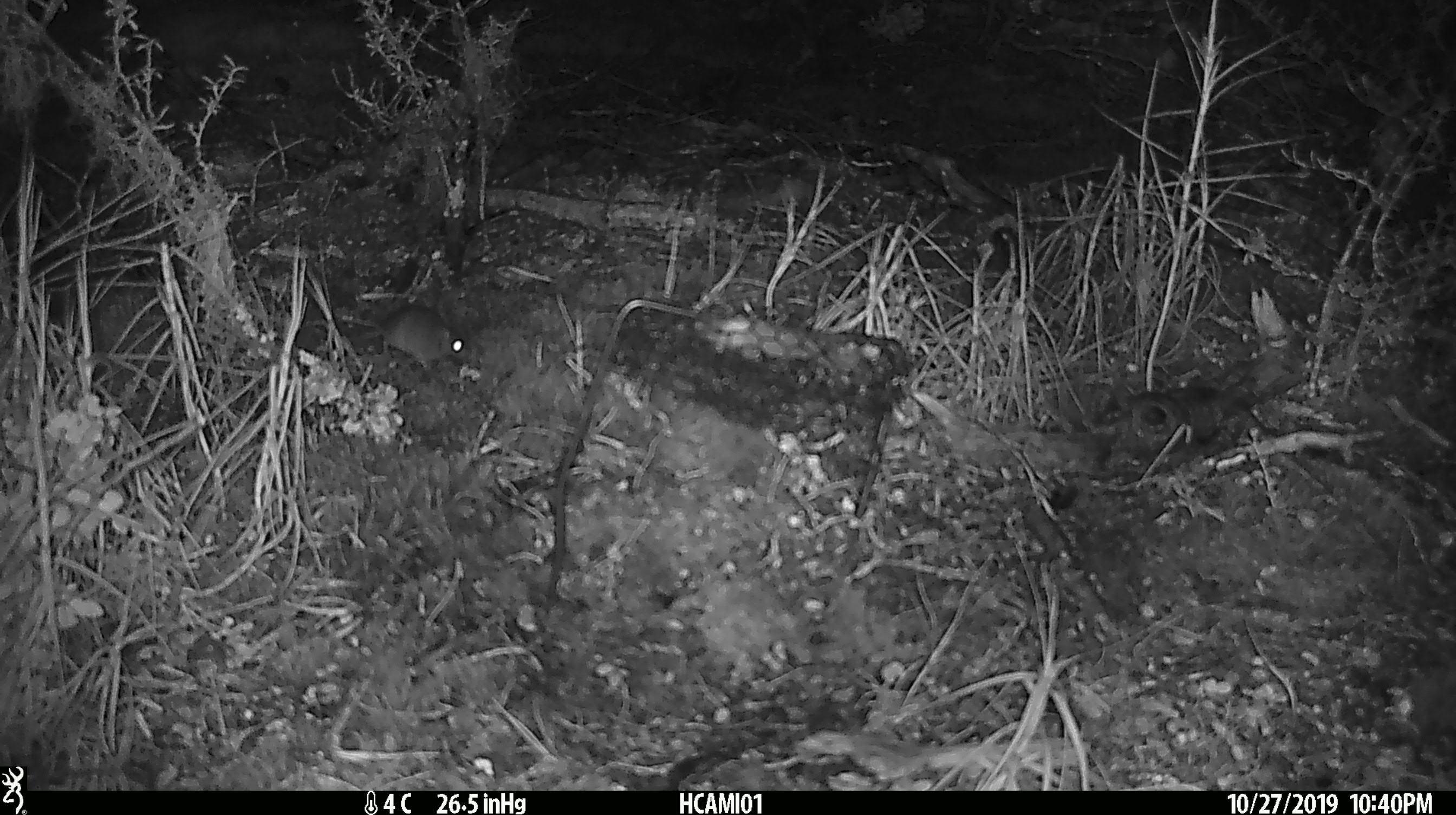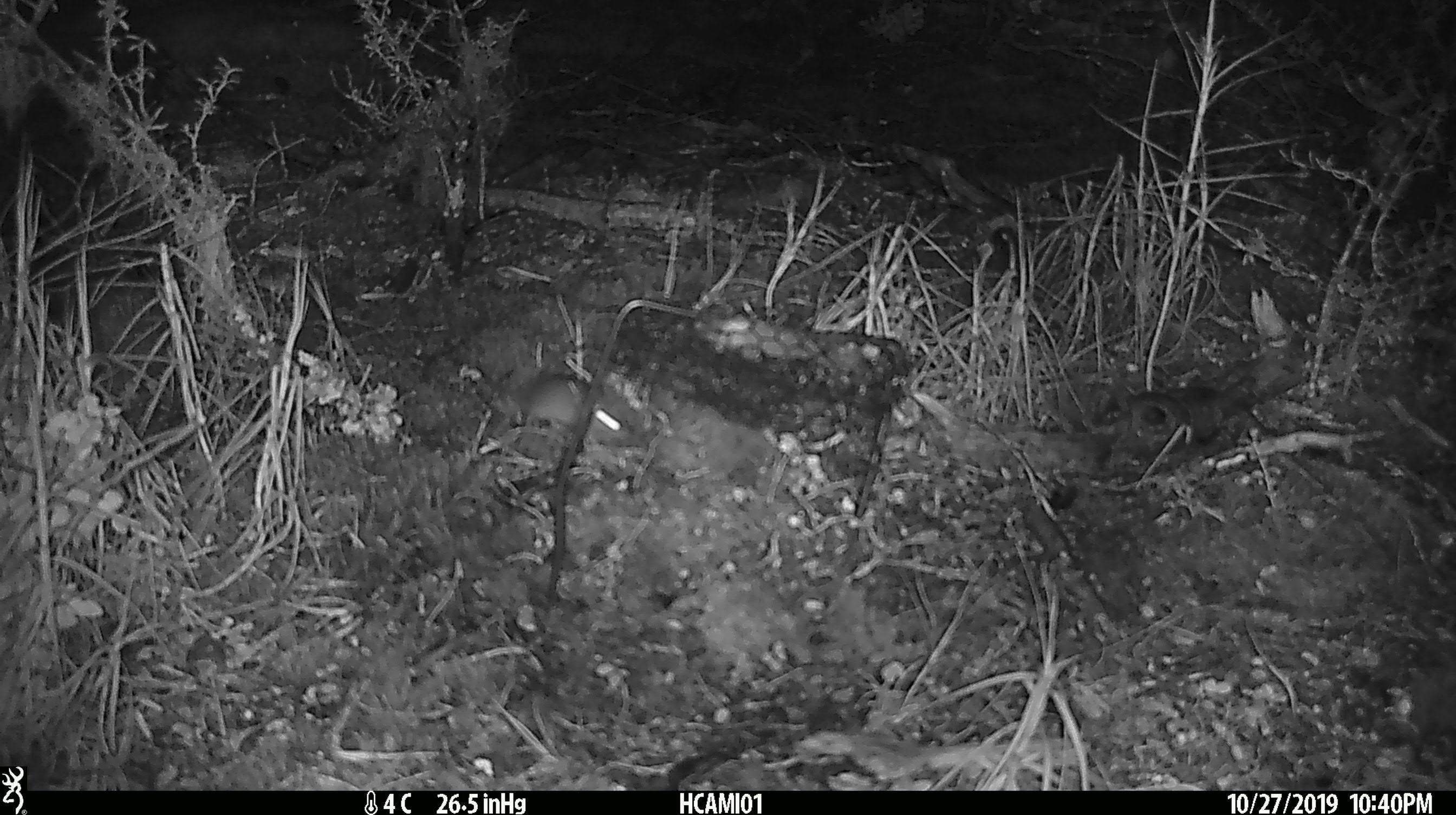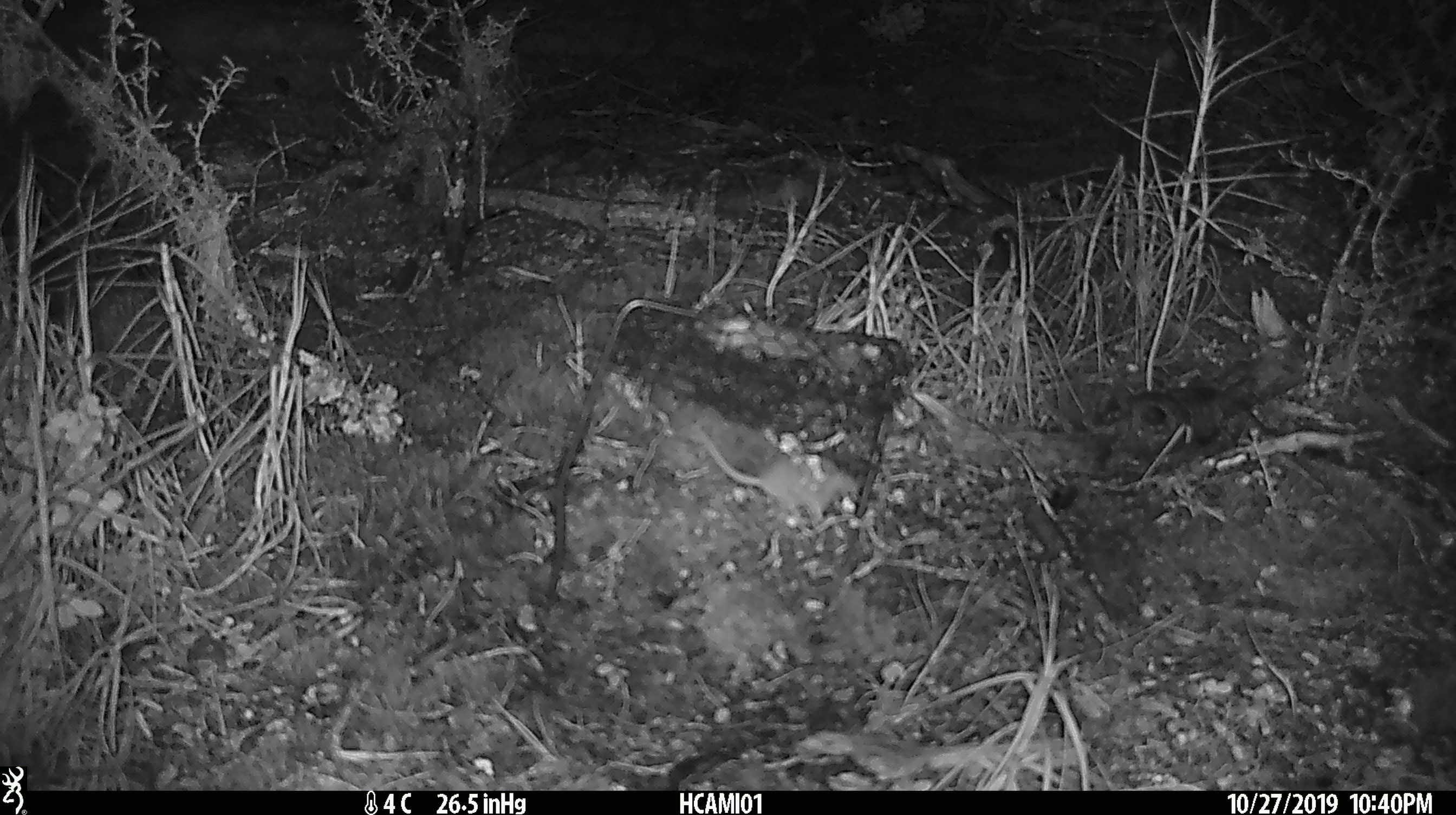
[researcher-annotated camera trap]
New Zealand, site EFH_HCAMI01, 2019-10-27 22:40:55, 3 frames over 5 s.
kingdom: Animalia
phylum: Chordata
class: Mammalia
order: Rodentia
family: Muridae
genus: Mus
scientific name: Mus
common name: mouse